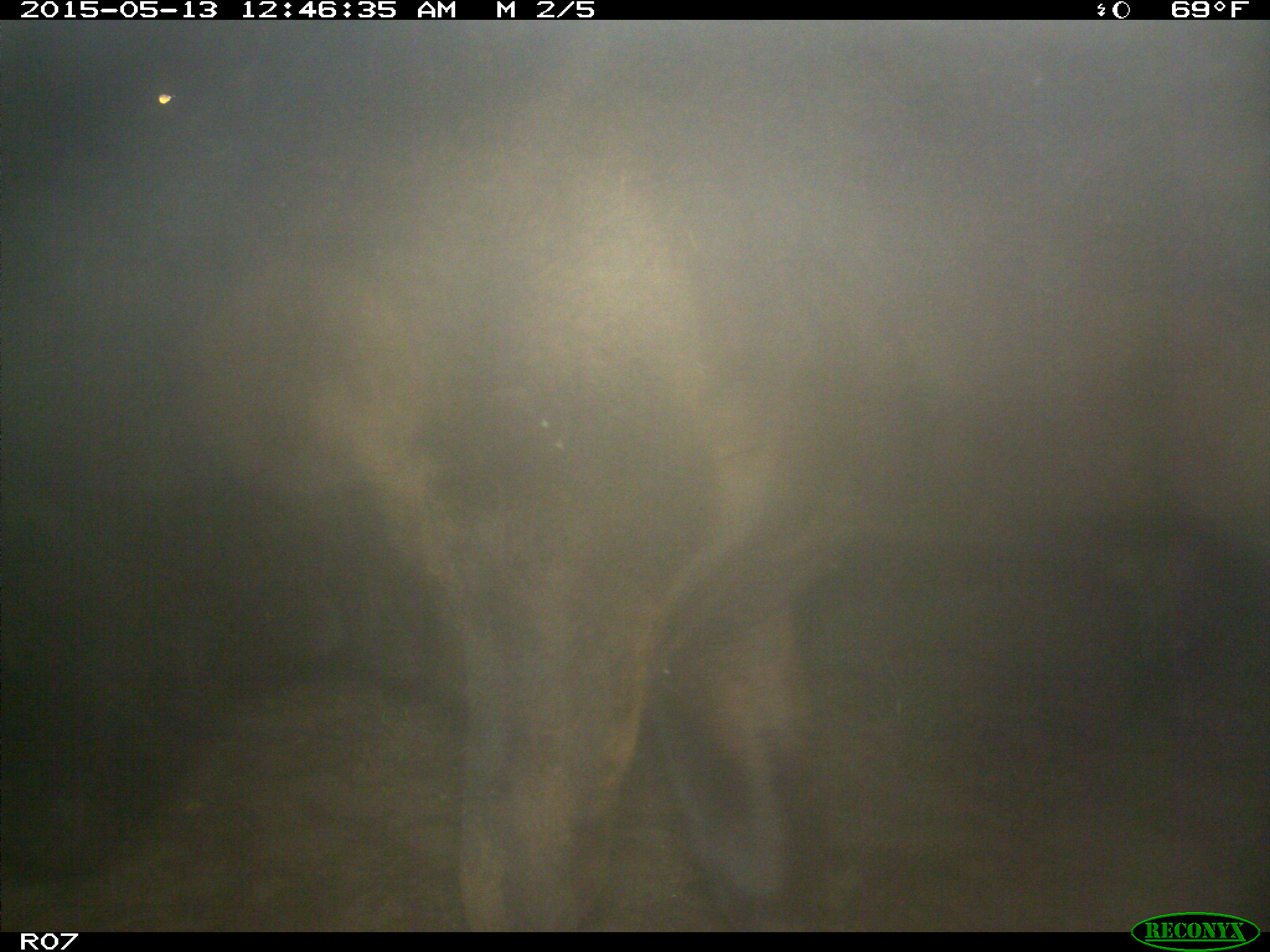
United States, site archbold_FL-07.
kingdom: Animalia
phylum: Chordata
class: Mammalia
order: Artiodactyla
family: Bovidae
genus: Bos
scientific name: Bos taurus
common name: domestic cow